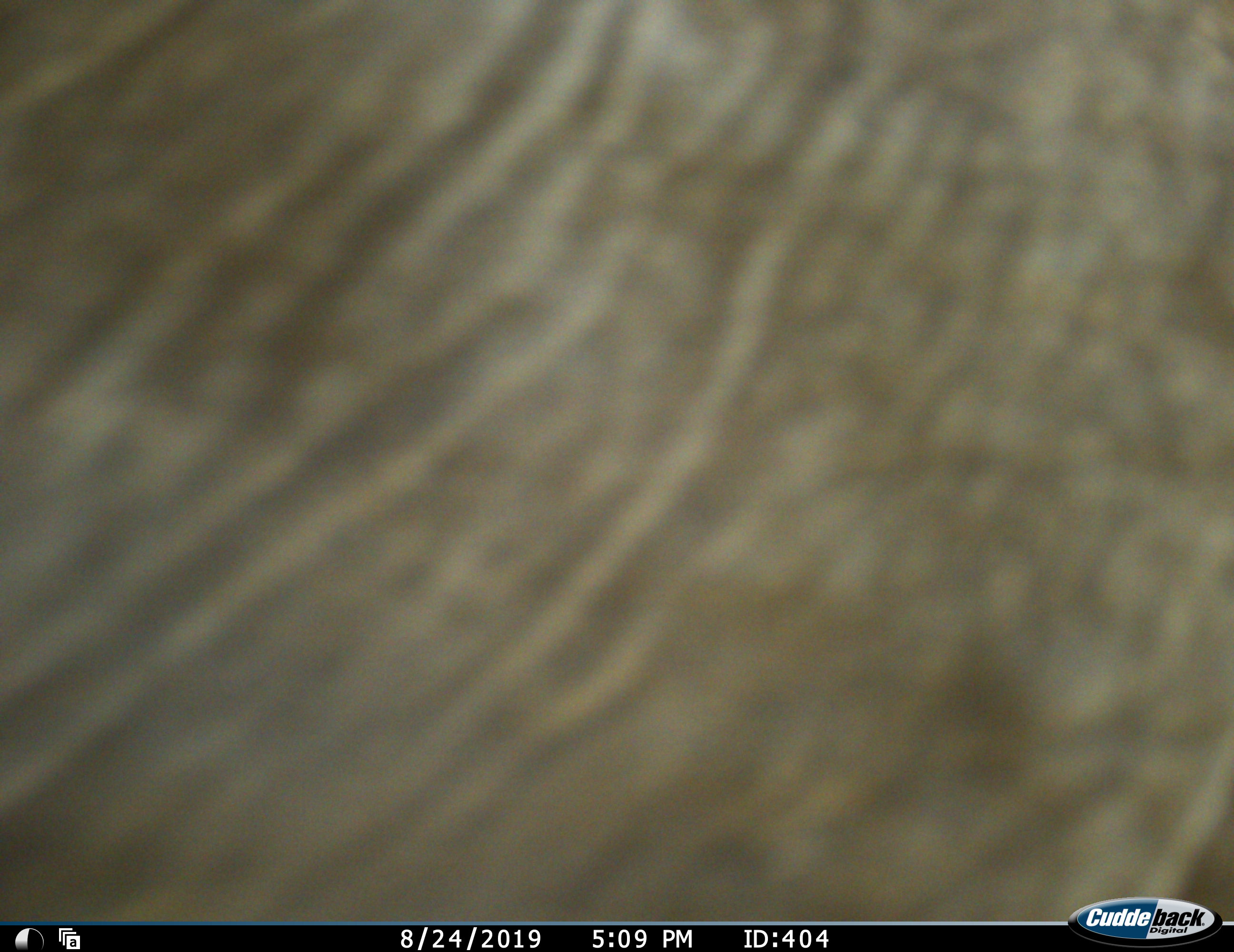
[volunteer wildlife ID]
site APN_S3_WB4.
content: unidentified animal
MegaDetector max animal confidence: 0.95